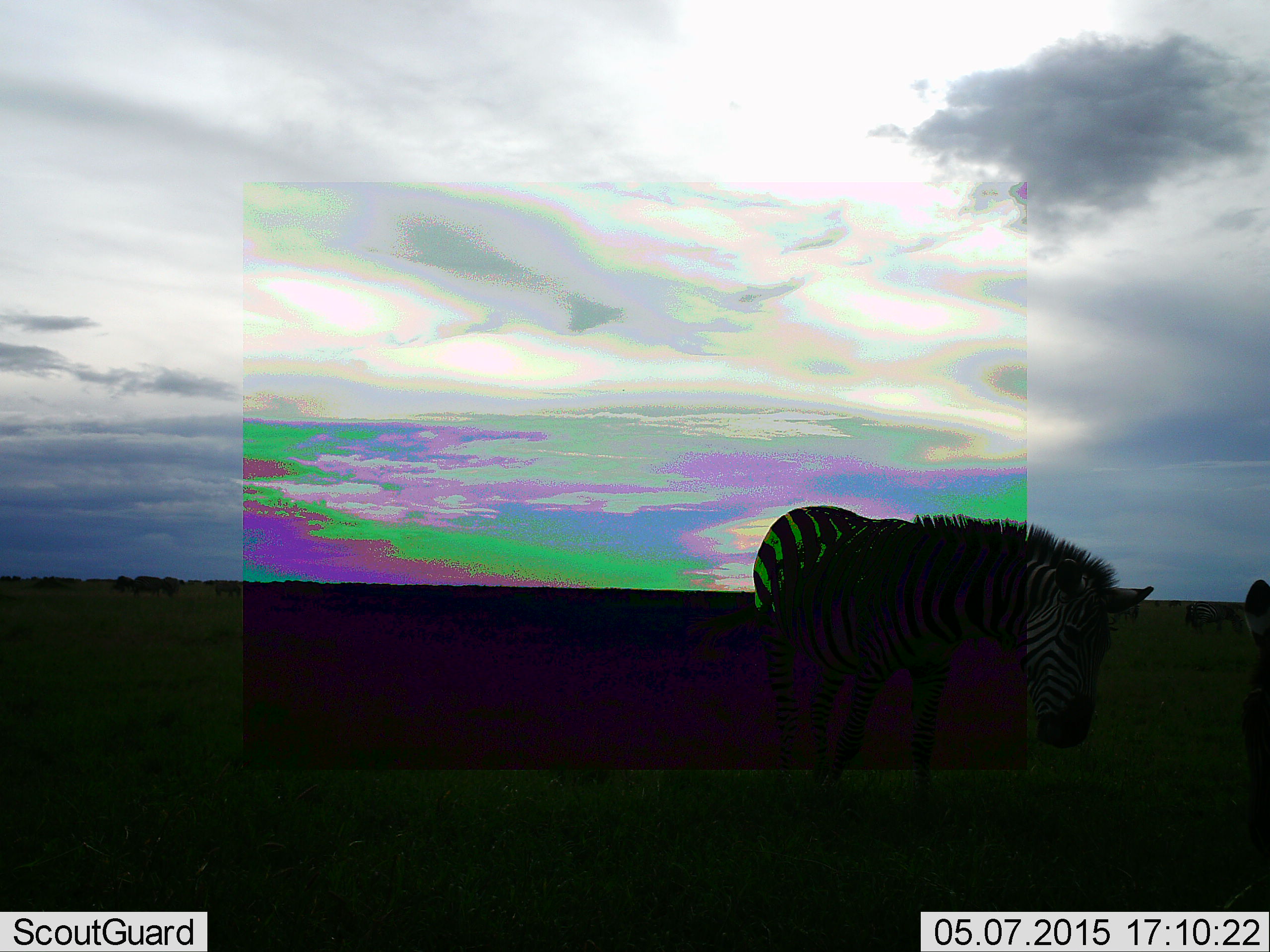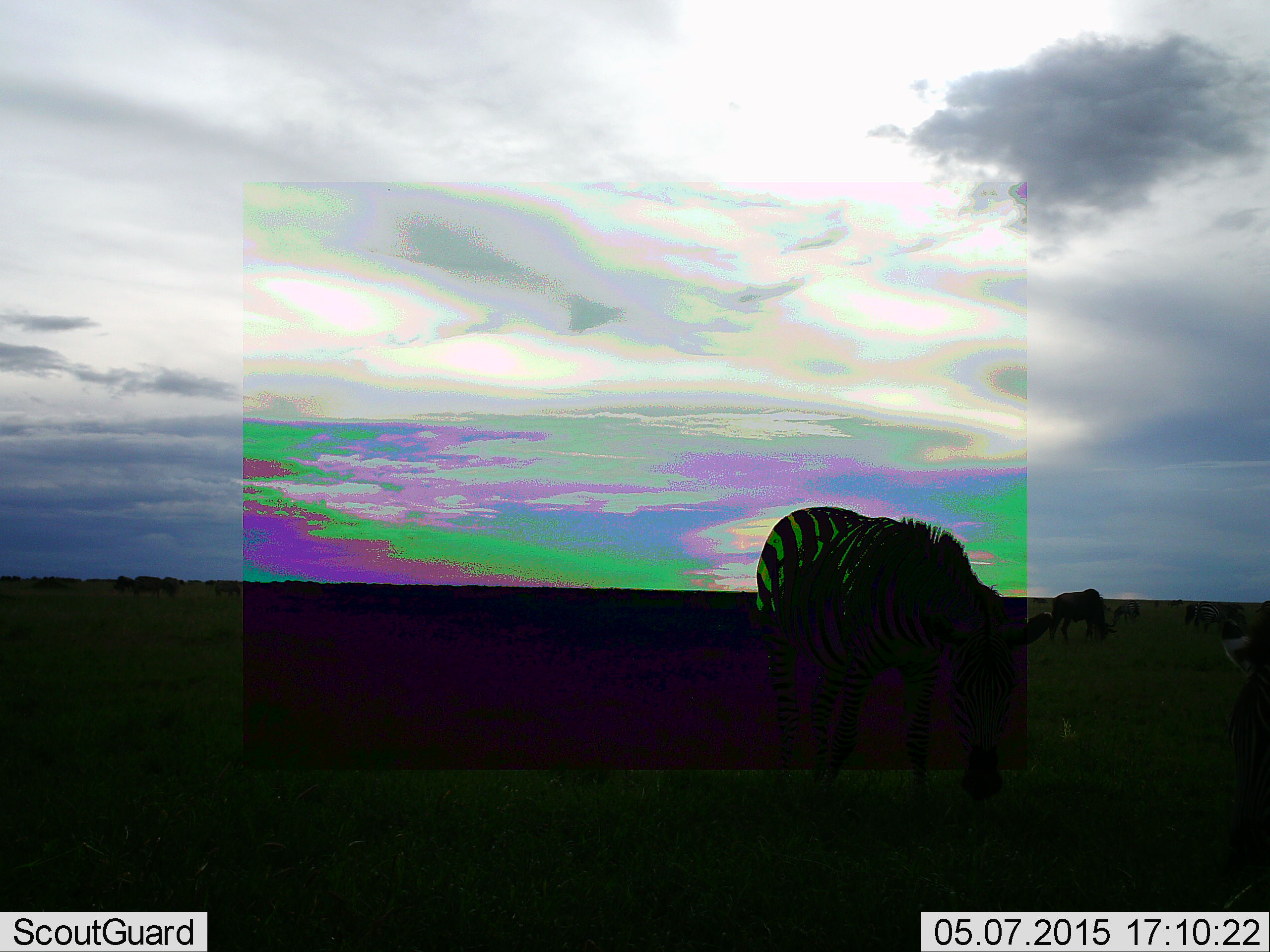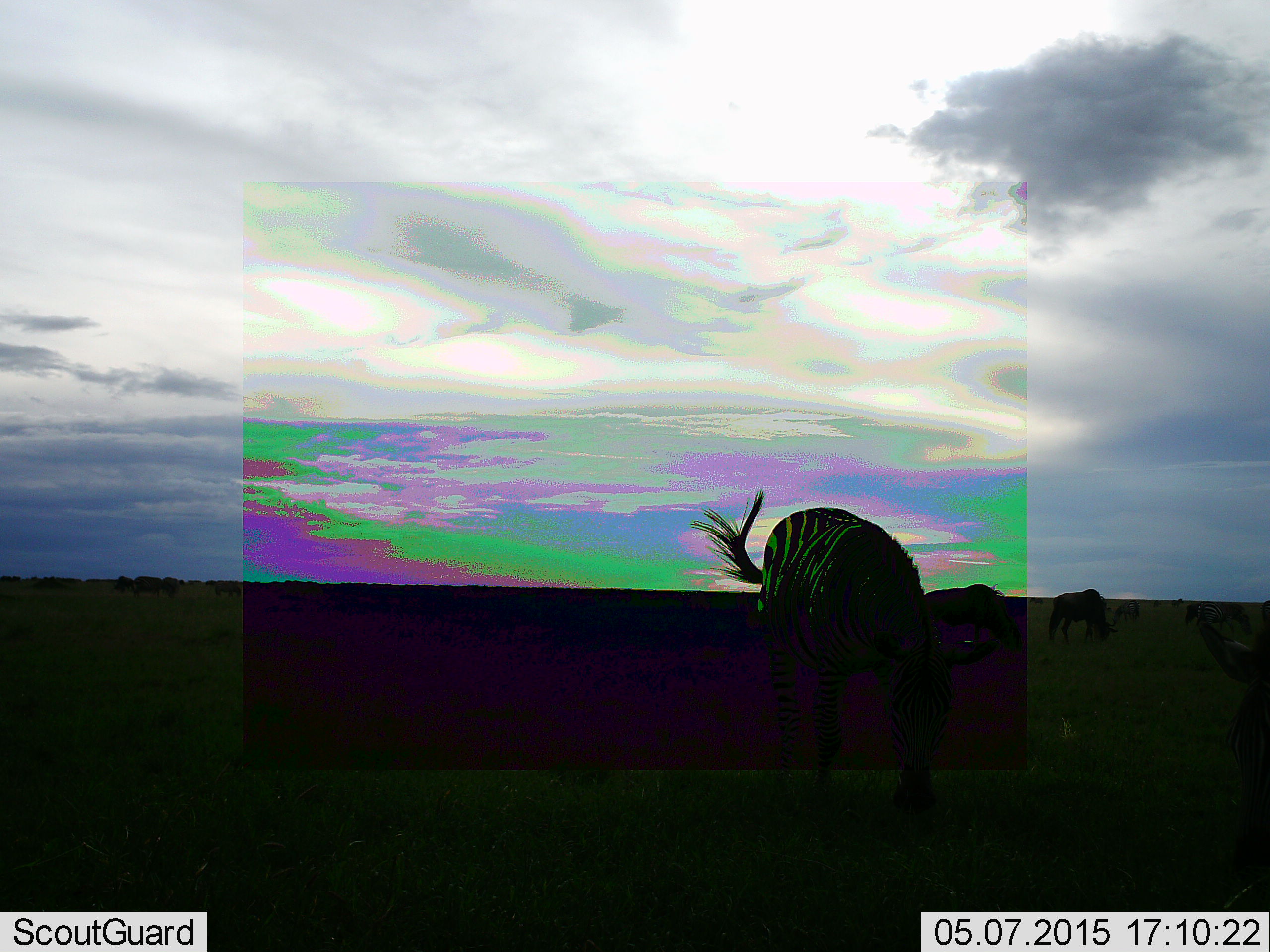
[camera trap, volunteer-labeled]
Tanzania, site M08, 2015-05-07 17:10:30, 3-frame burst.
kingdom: Animalia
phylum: Chordata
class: Mammalia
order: Perissodactyla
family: Equidae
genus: Equus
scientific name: Equus quagga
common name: plains zebra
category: zebra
Zebra (plains zebra) (Equus quagga), count 2. Behavior (volunteer vote fractions): standing 42%, resting 0%, moving 5%, interacting 5%. Young present (vote fraction): 0%. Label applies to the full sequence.